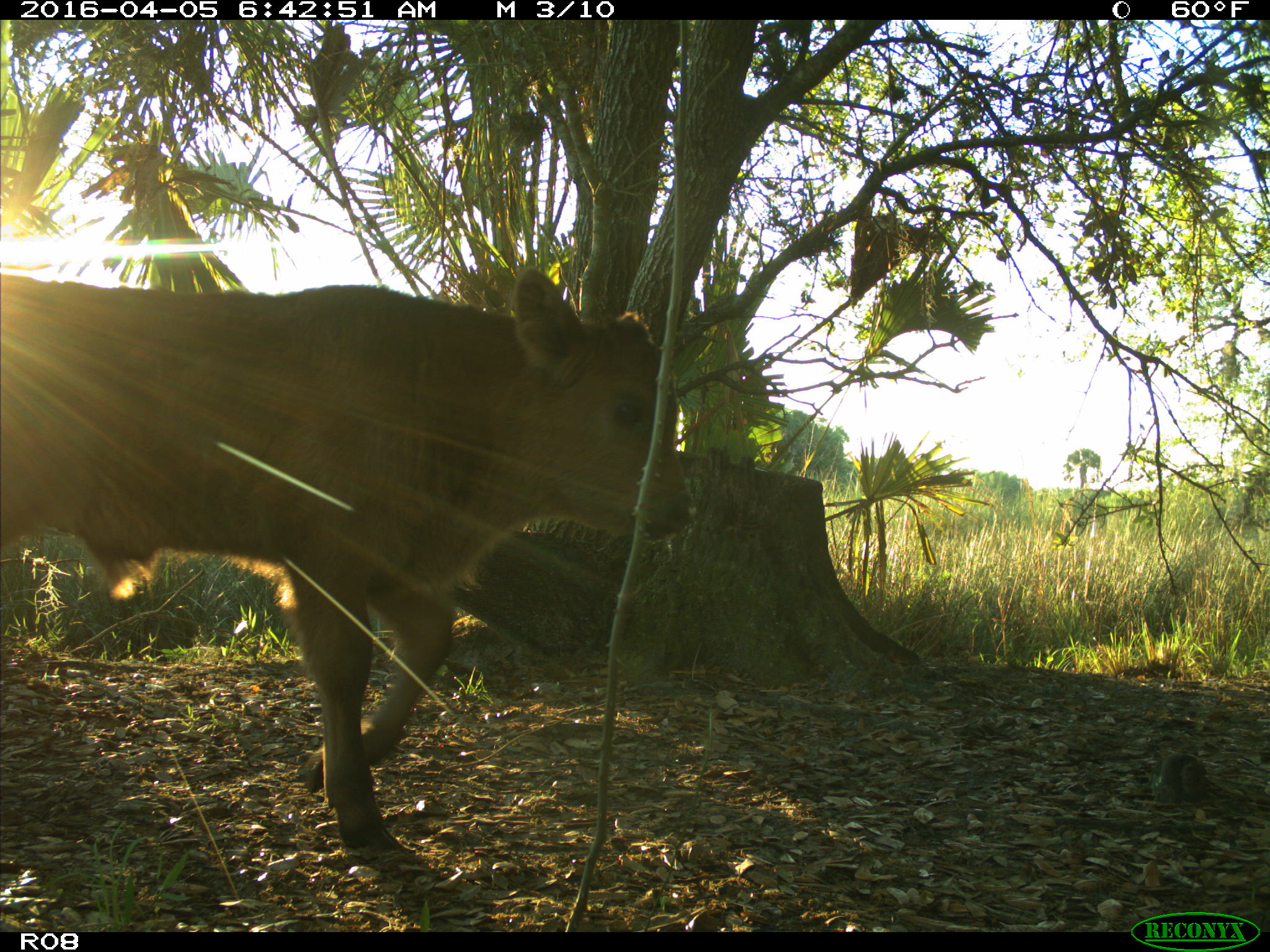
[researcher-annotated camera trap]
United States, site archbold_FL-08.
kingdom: Animalia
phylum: Chordata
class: Mammalia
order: Artiodactyla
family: Bovidae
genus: Bos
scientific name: Bos taurus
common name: domestic cow